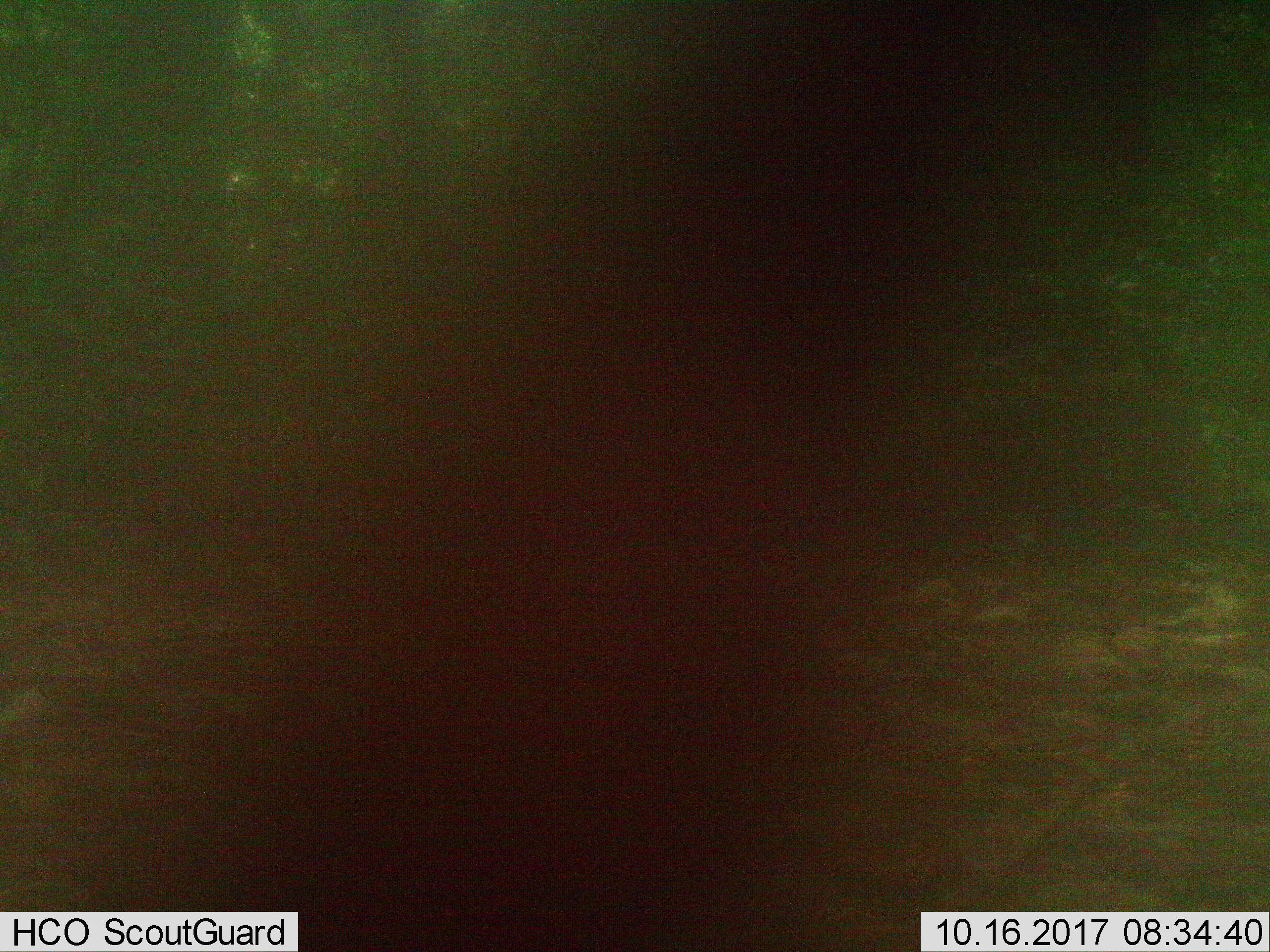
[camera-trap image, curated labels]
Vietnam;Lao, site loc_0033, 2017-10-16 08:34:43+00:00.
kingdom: Animalia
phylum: Chordata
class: Mammalia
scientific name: Mammalia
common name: mammal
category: unidentified mammal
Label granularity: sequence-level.